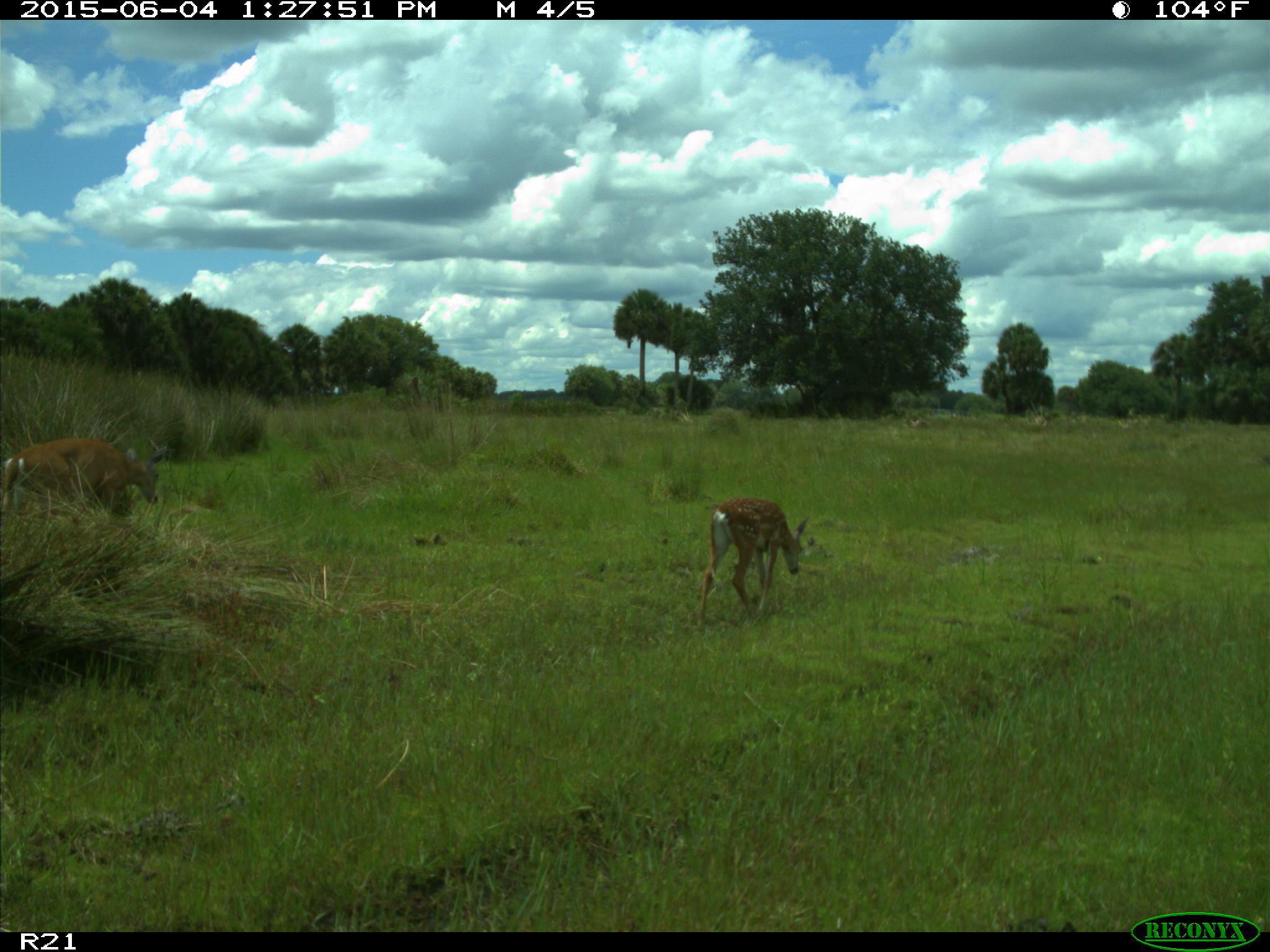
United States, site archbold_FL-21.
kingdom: Animalia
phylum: Chordata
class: Mammalia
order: Artiodactyla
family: Cervidae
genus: Odocoileus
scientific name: Odocoileus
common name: deer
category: unidentified deer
Unidentified deer (deer) (Odocoileus).